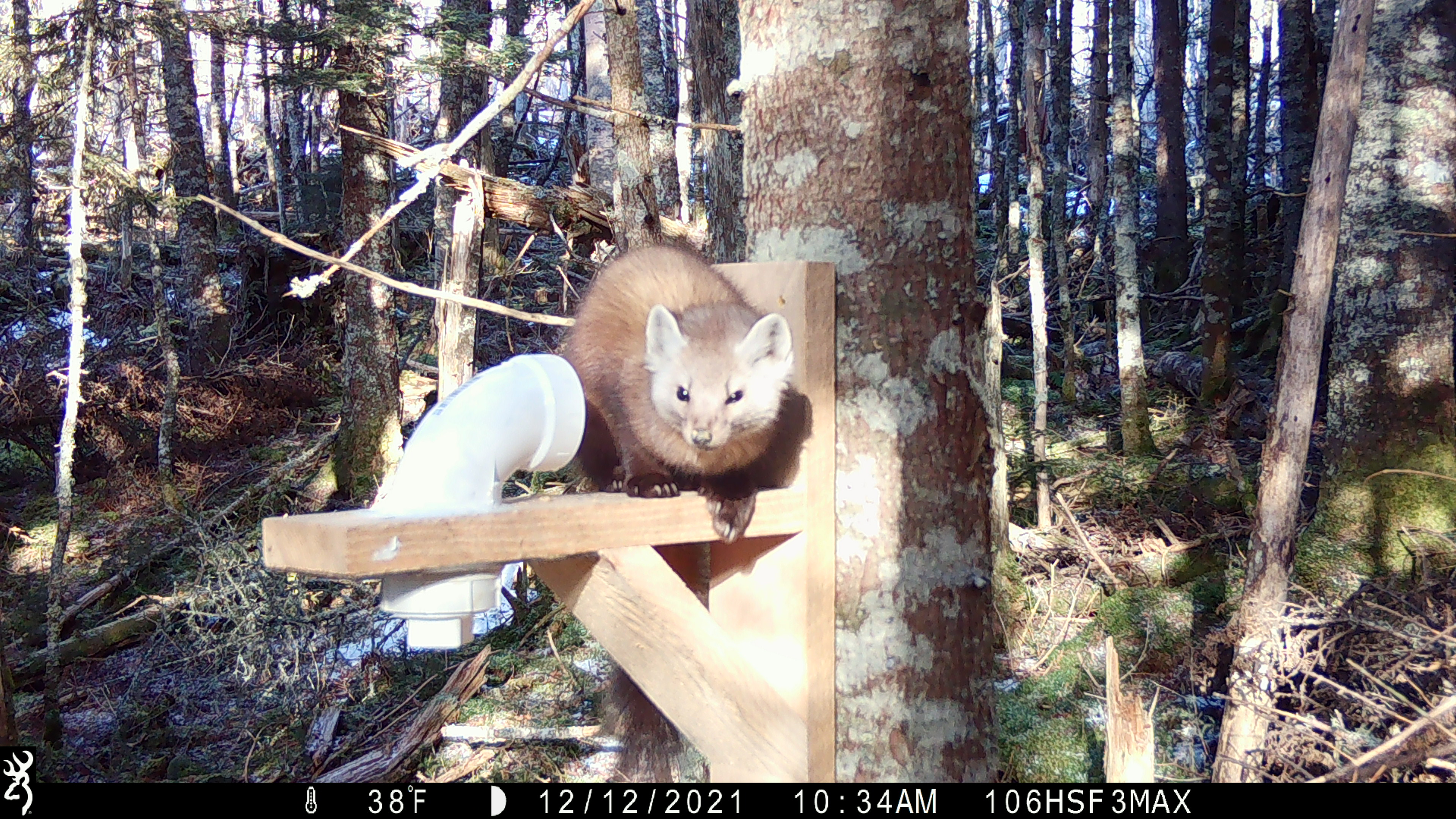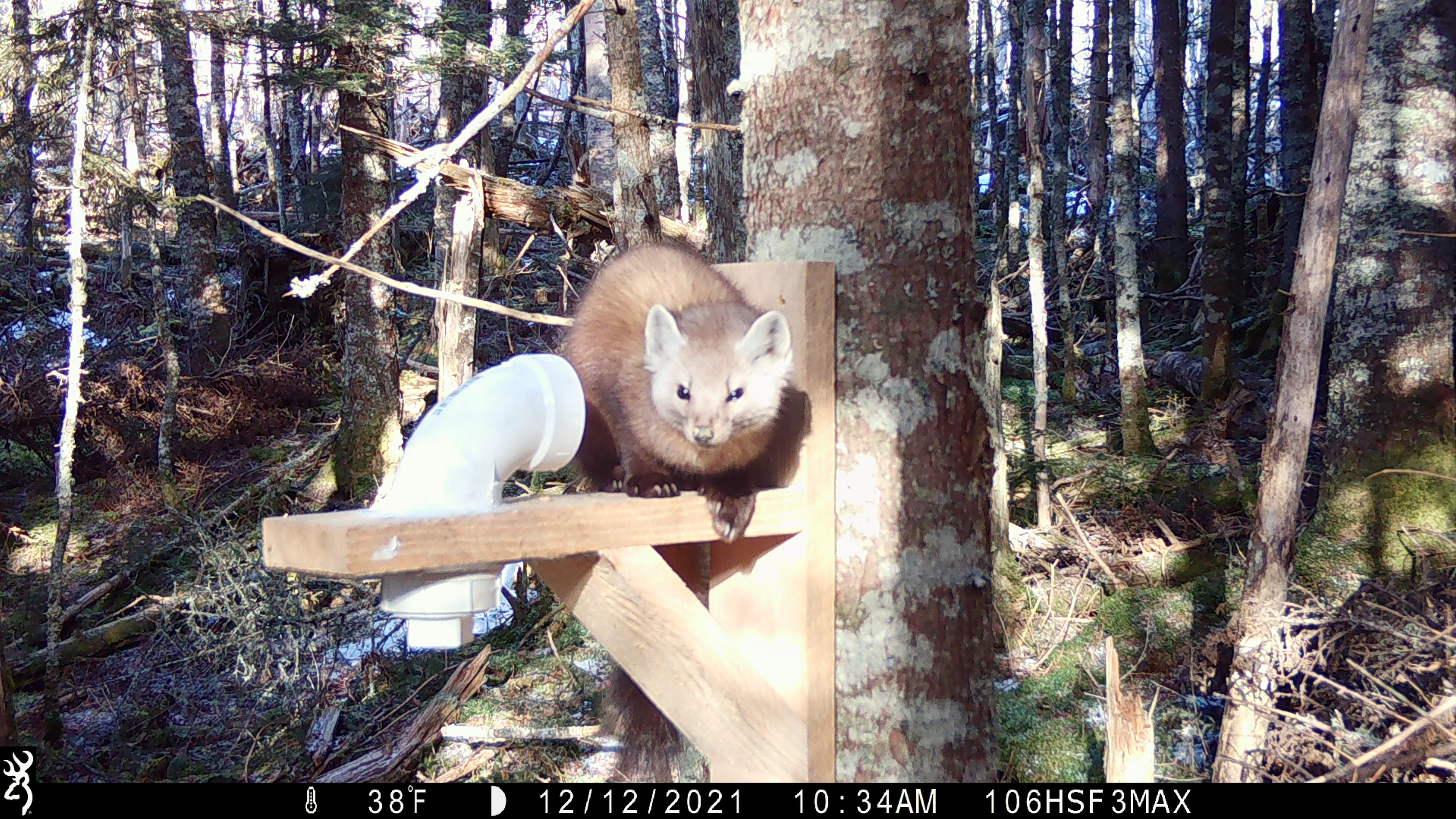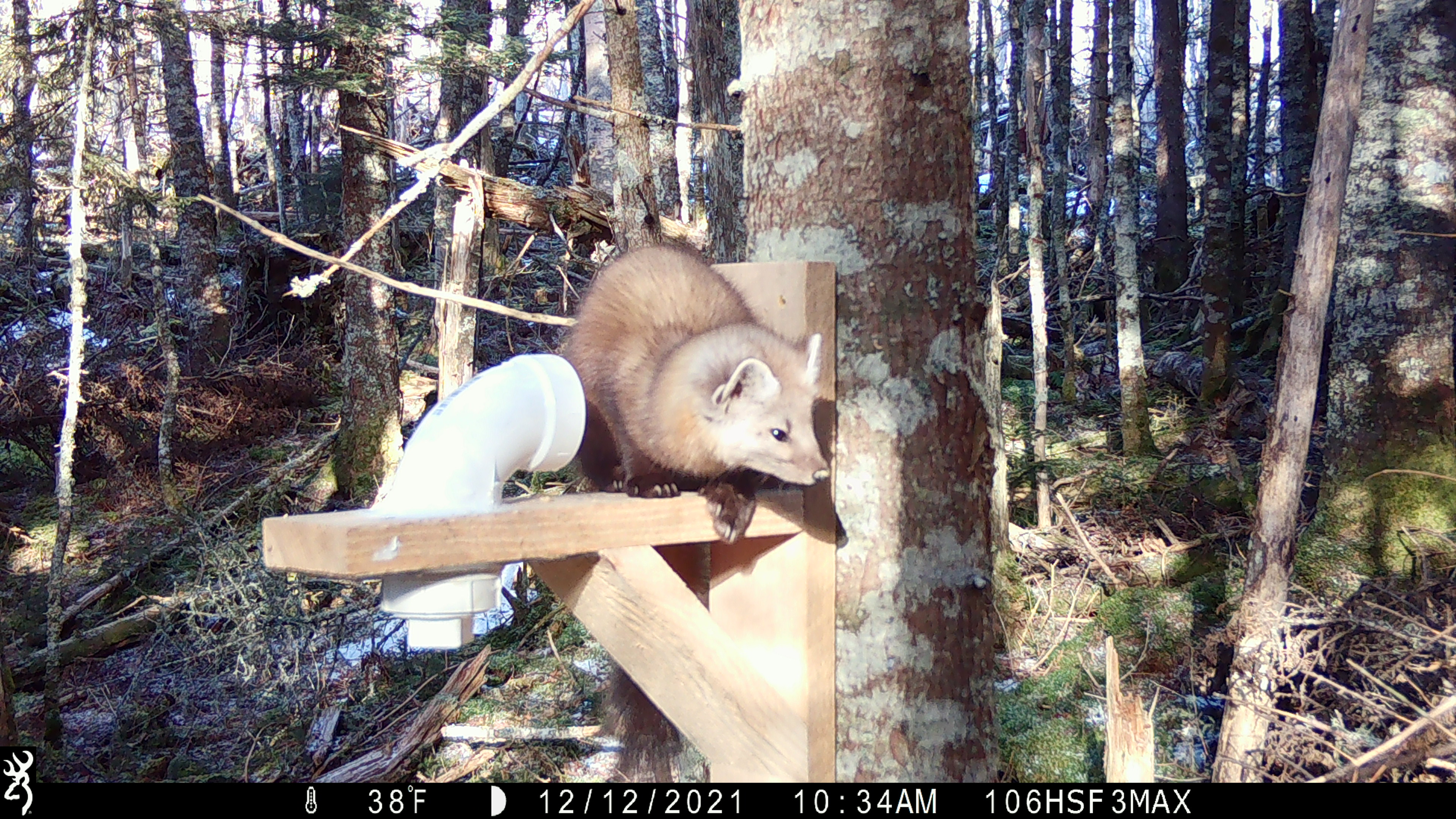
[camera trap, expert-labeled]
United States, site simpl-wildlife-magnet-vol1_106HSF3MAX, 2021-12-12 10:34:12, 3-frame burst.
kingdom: Animalia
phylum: Chordata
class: Mammalia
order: Carnivora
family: Mustelidae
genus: Martes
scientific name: Martes americana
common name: american marten